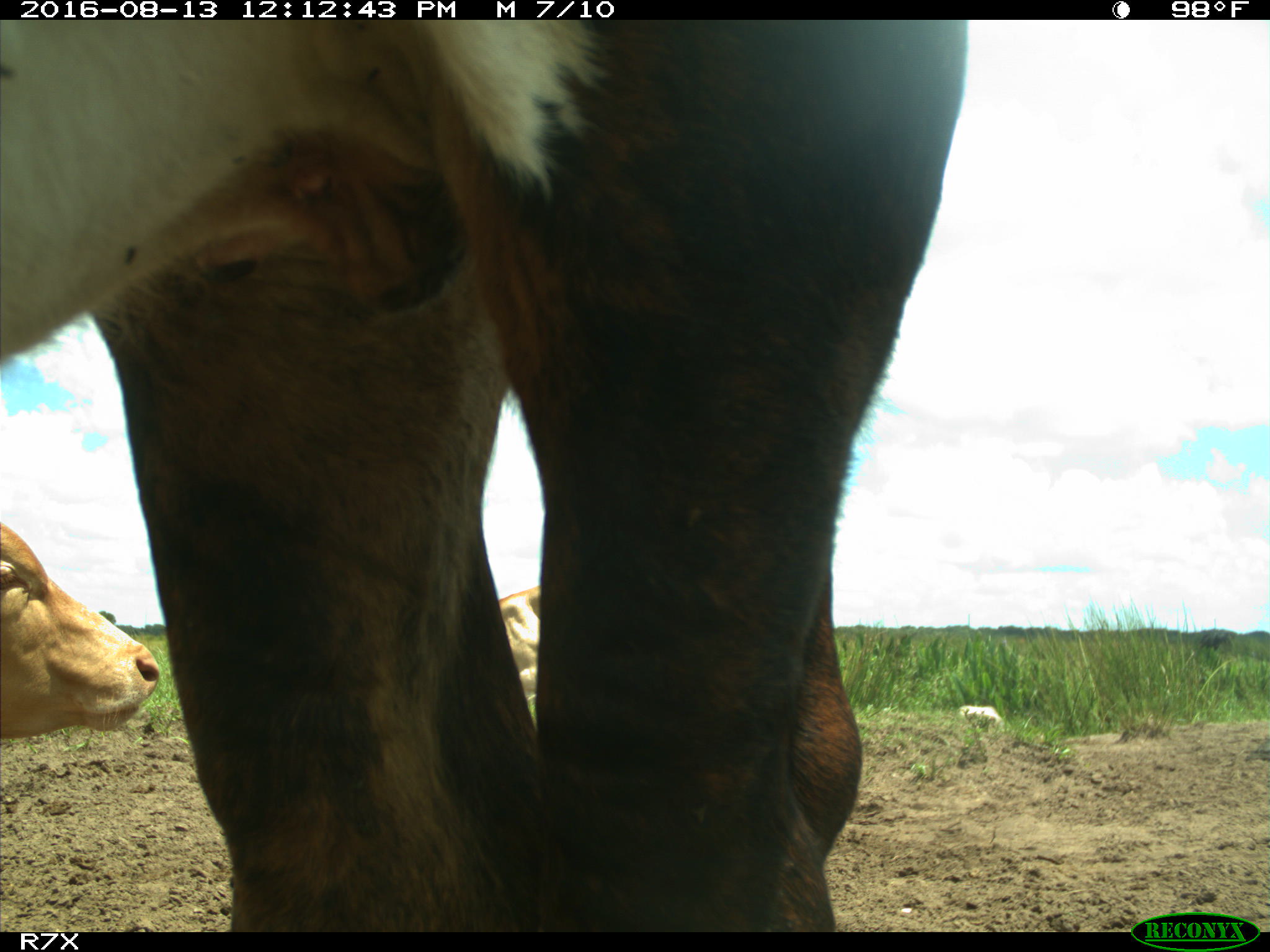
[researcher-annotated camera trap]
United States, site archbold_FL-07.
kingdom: Animalia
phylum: Chordata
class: Mammalia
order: Artiodactyla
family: Bovidae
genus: Bos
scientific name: Bos taurus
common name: domestic cow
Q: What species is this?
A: Bos taurus (domestic cow).